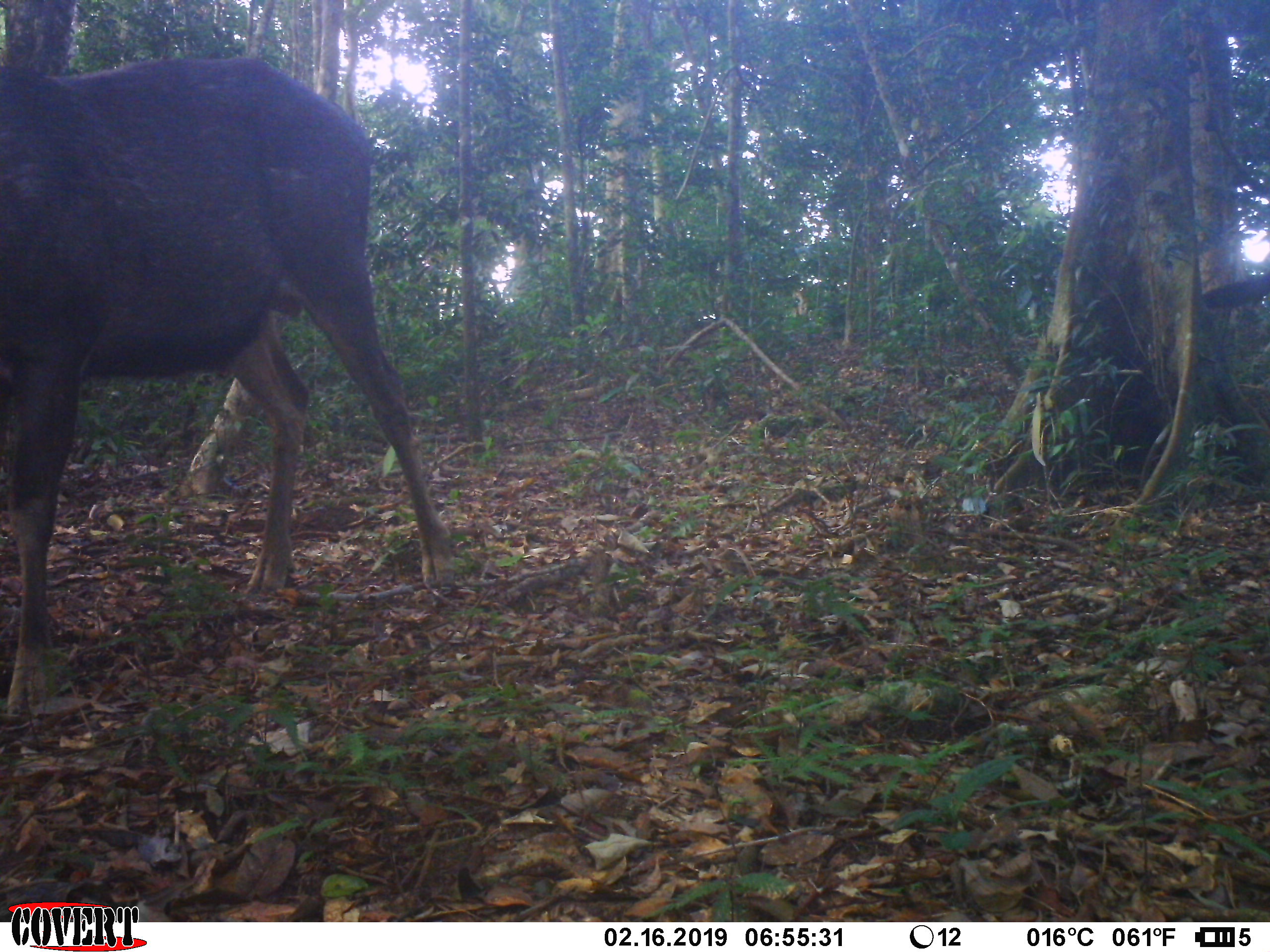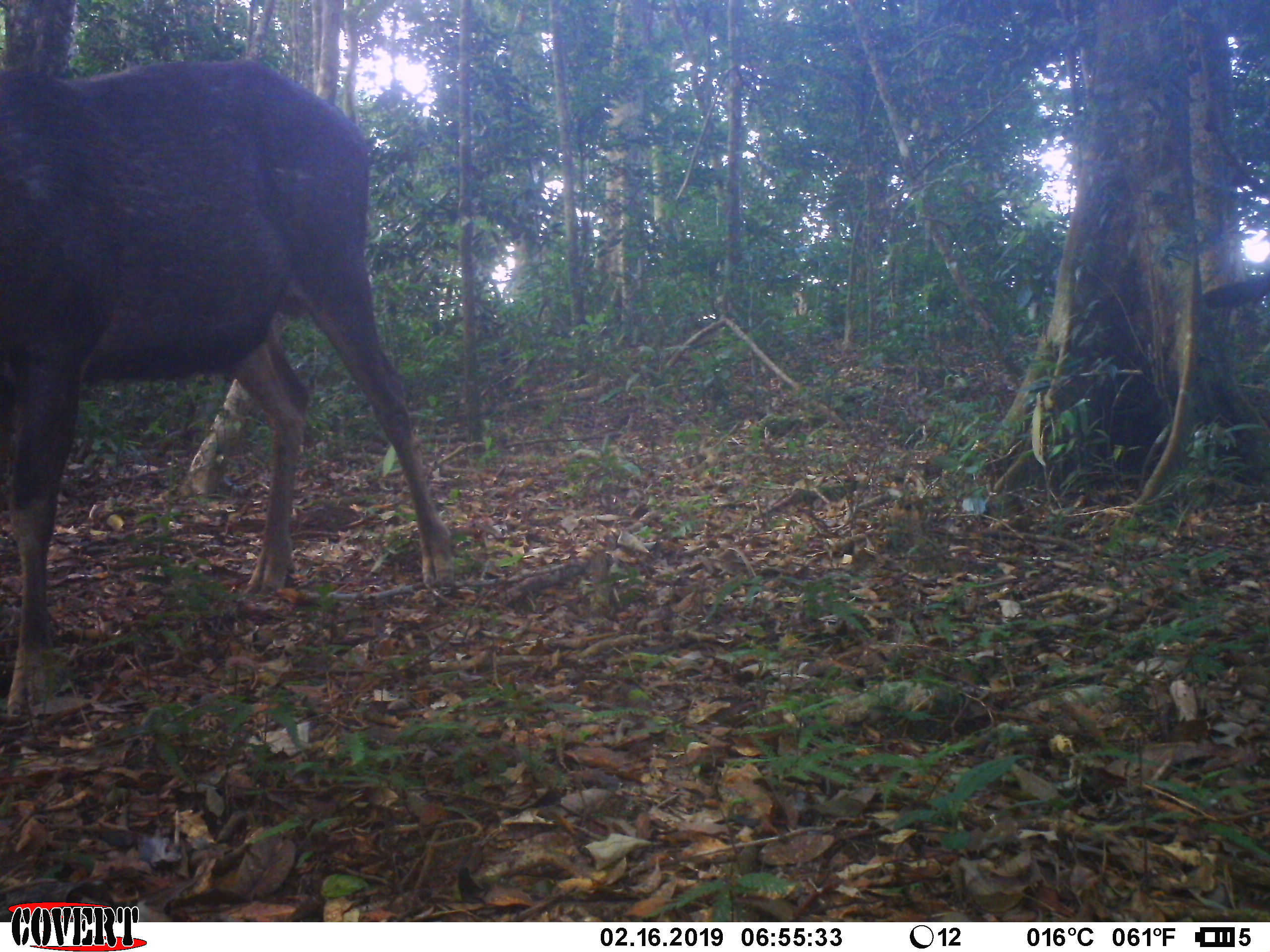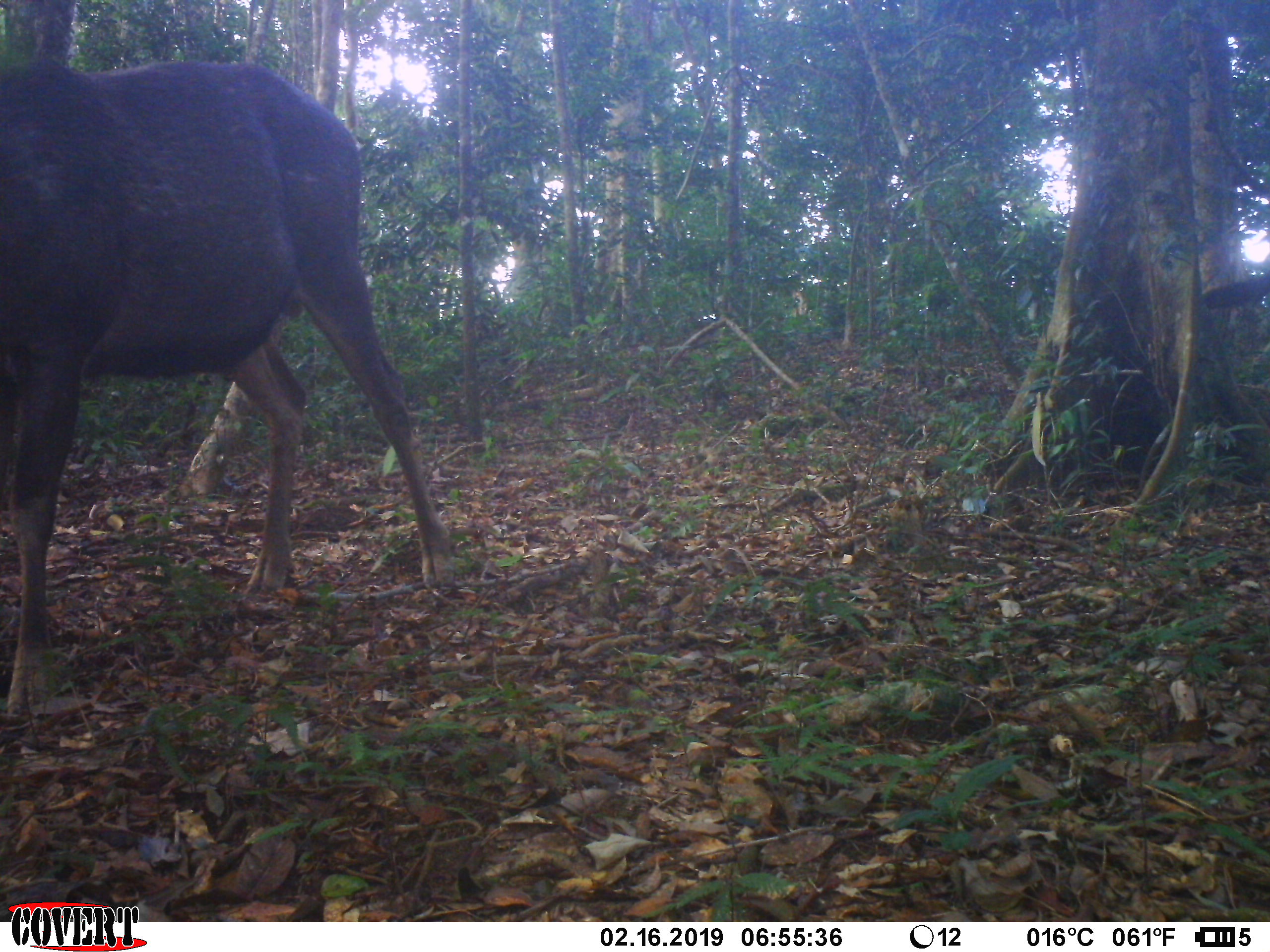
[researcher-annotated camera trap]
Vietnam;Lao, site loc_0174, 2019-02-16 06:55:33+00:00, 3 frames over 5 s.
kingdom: Animalia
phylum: Chordata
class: Mammalia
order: Artiodactyla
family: Cervidae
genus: Rusa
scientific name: Rusa unicolor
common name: sambar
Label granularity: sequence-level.